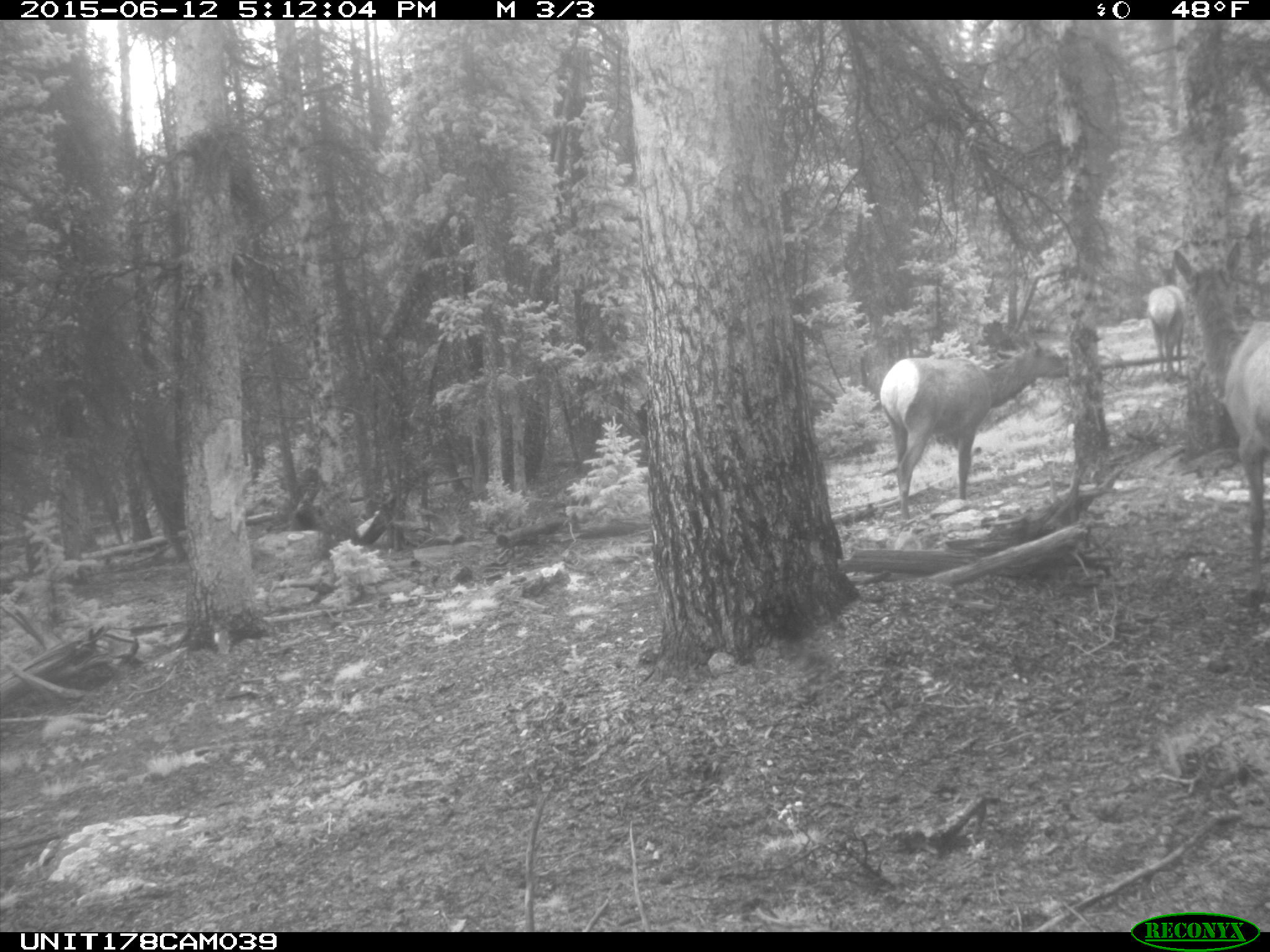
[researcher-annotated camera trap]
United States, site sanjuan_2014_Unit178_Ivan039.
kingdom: Animalia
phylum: Chordata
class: Mammalia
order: Artiodactyla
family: Cervidae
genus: Cervus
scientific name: Cervus elaphus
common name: red deer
Cervus elaphus (red deer).